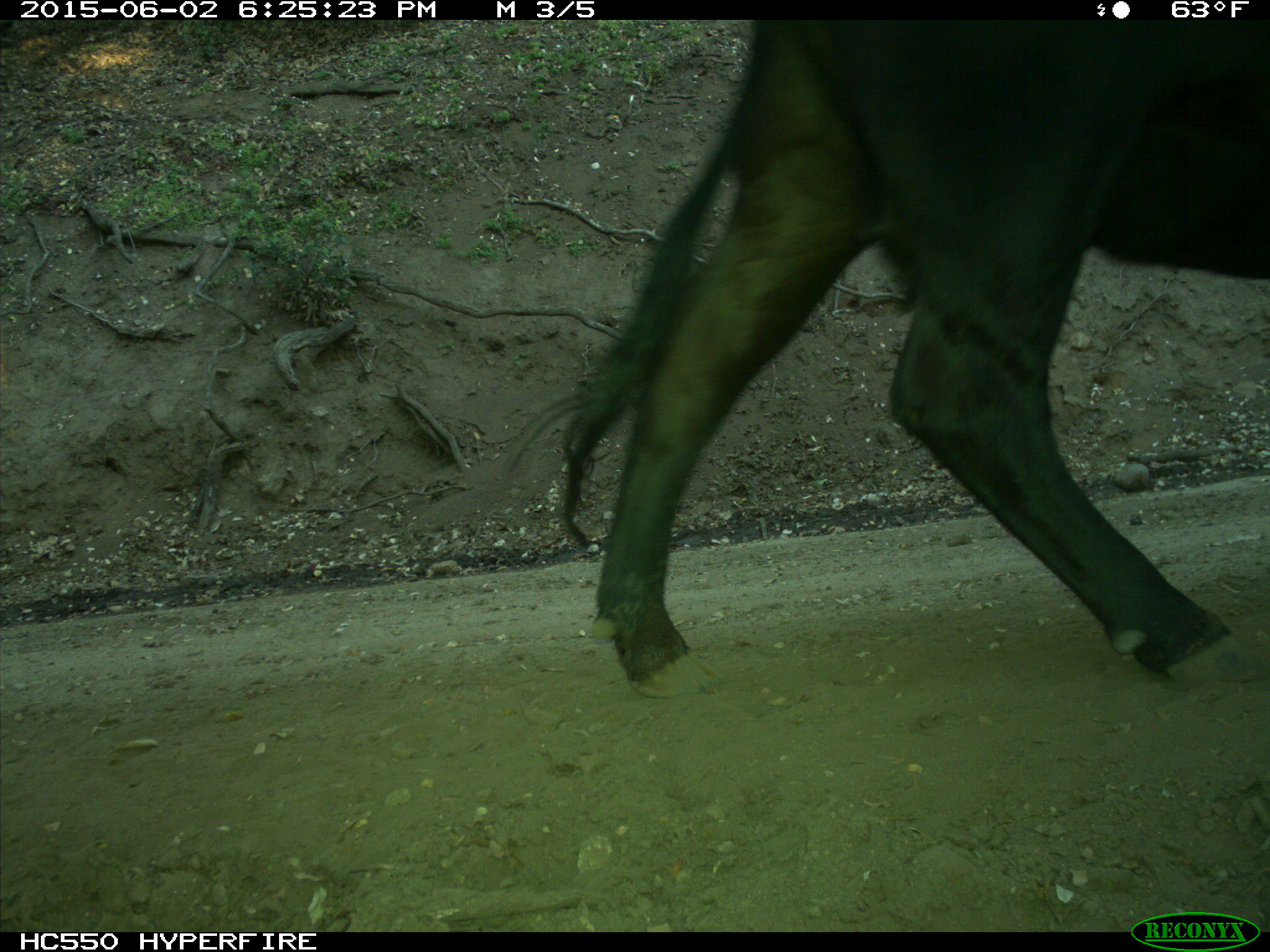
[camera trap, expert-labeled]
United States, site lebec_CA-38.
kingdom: Animalia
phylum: Chordata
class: Mammalia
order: Artiodactyla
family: Bovidae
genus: Bos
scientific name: Bos taurus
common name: domestic cow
Bos taurus (domestic cow).